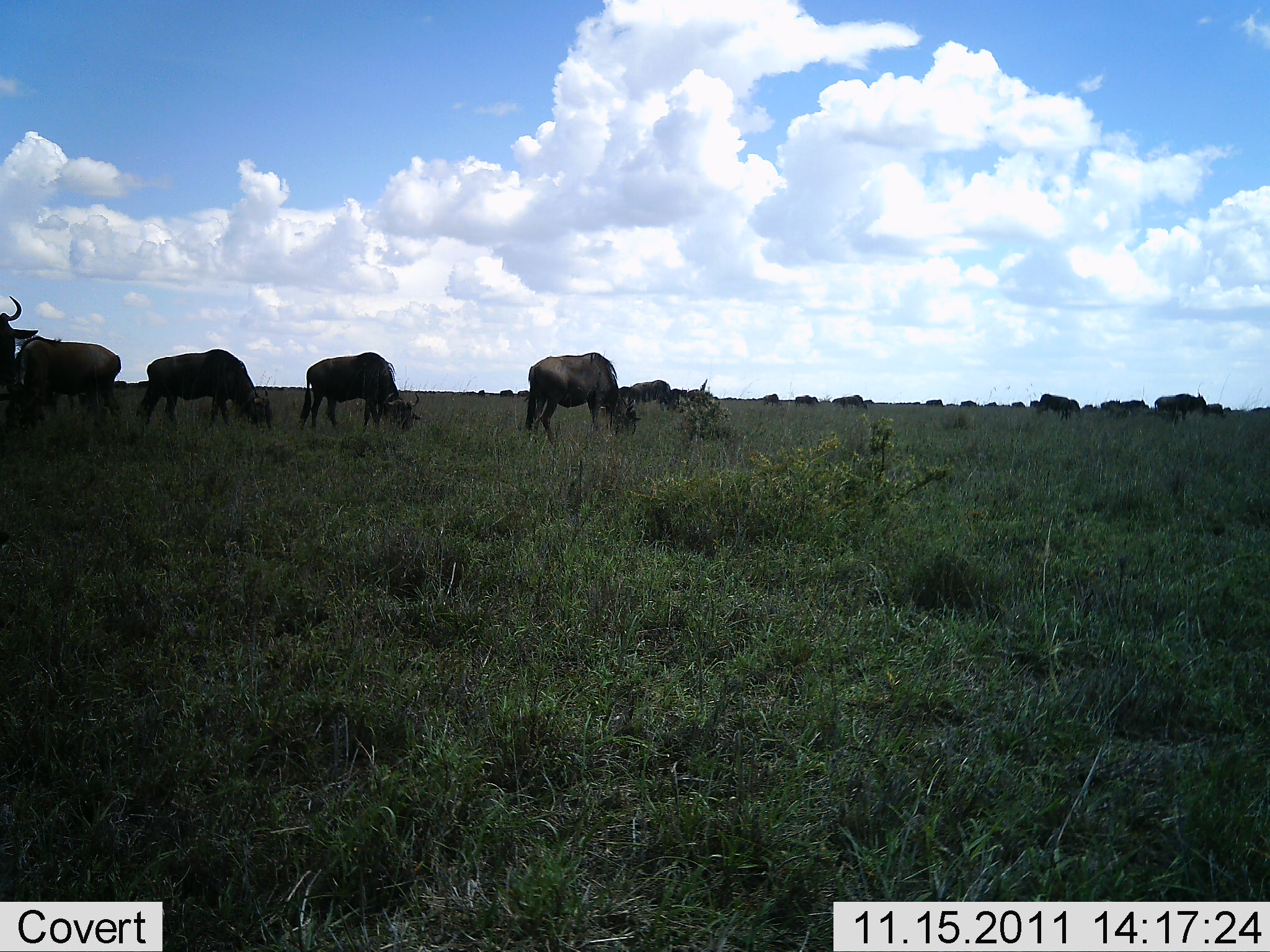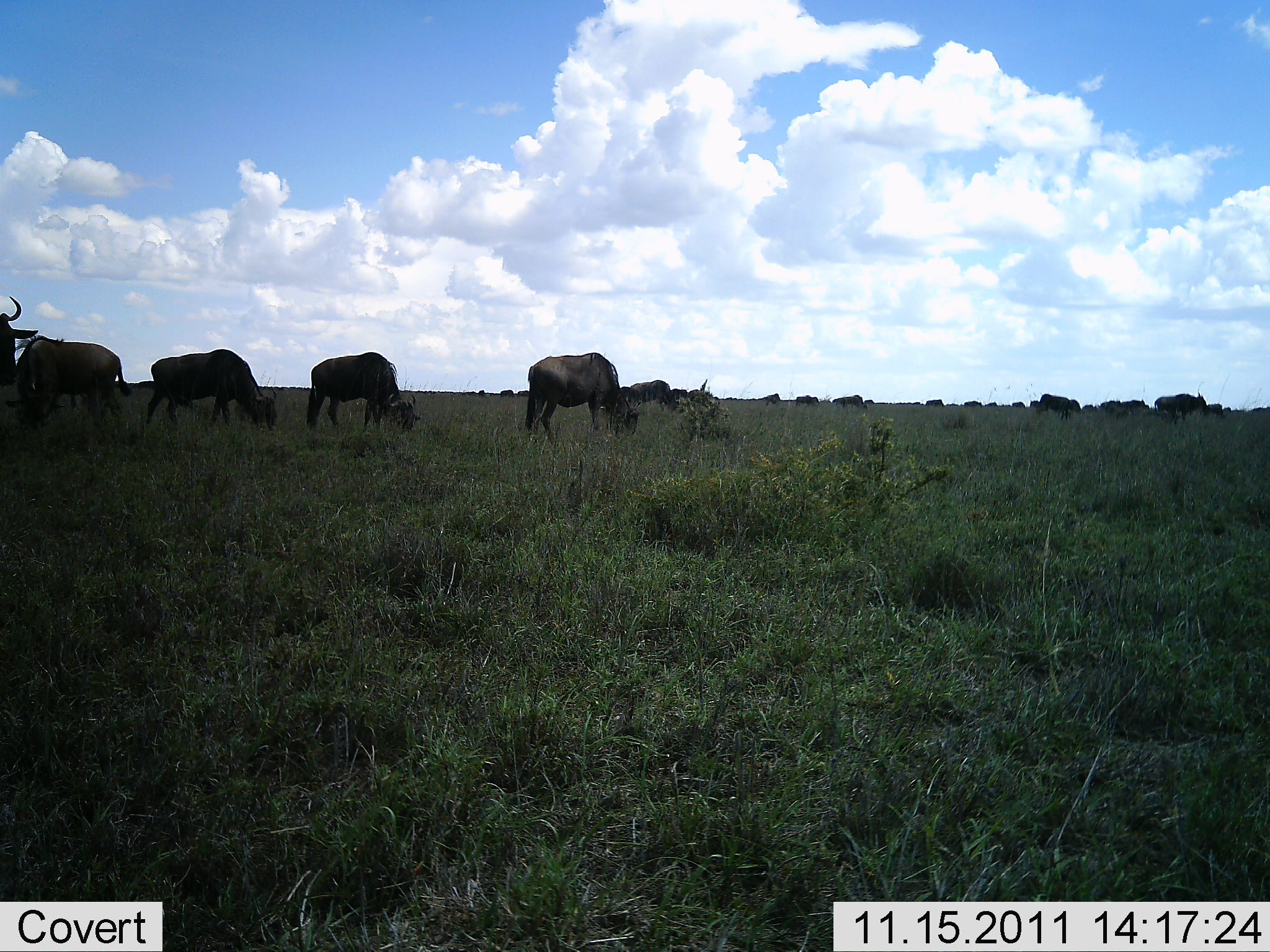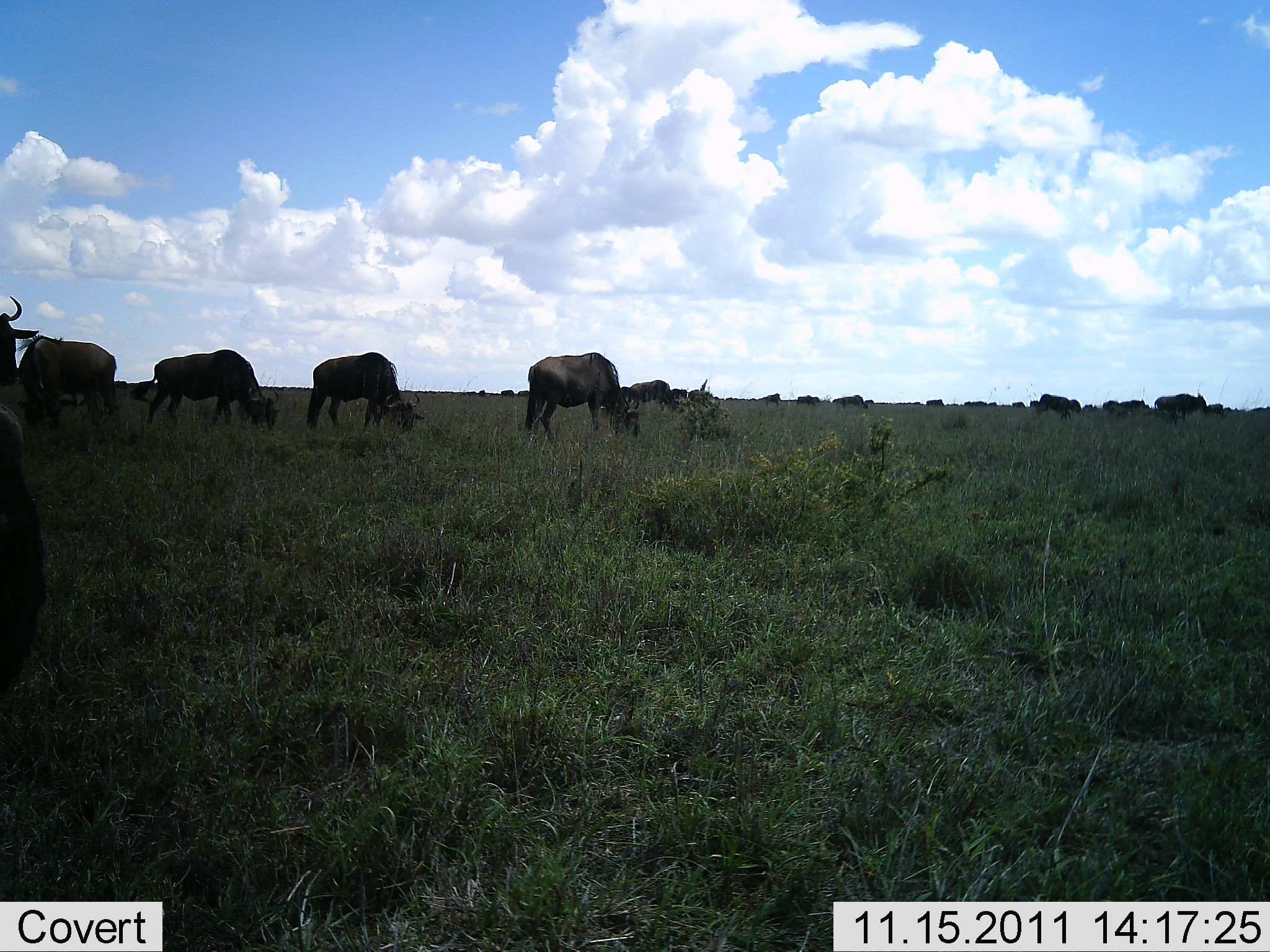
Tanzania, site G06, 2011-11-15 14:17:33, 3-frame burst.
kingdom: Animalia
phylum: Chordata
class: Mammalia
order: Artiodactyla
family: Bovidae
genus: Connochaetes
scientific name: Connochaetes taurinus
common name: blue wildebeest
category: wildebeest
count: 11-50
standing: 41%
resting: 0%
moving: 29%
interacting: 0%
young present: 0%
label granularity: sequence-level